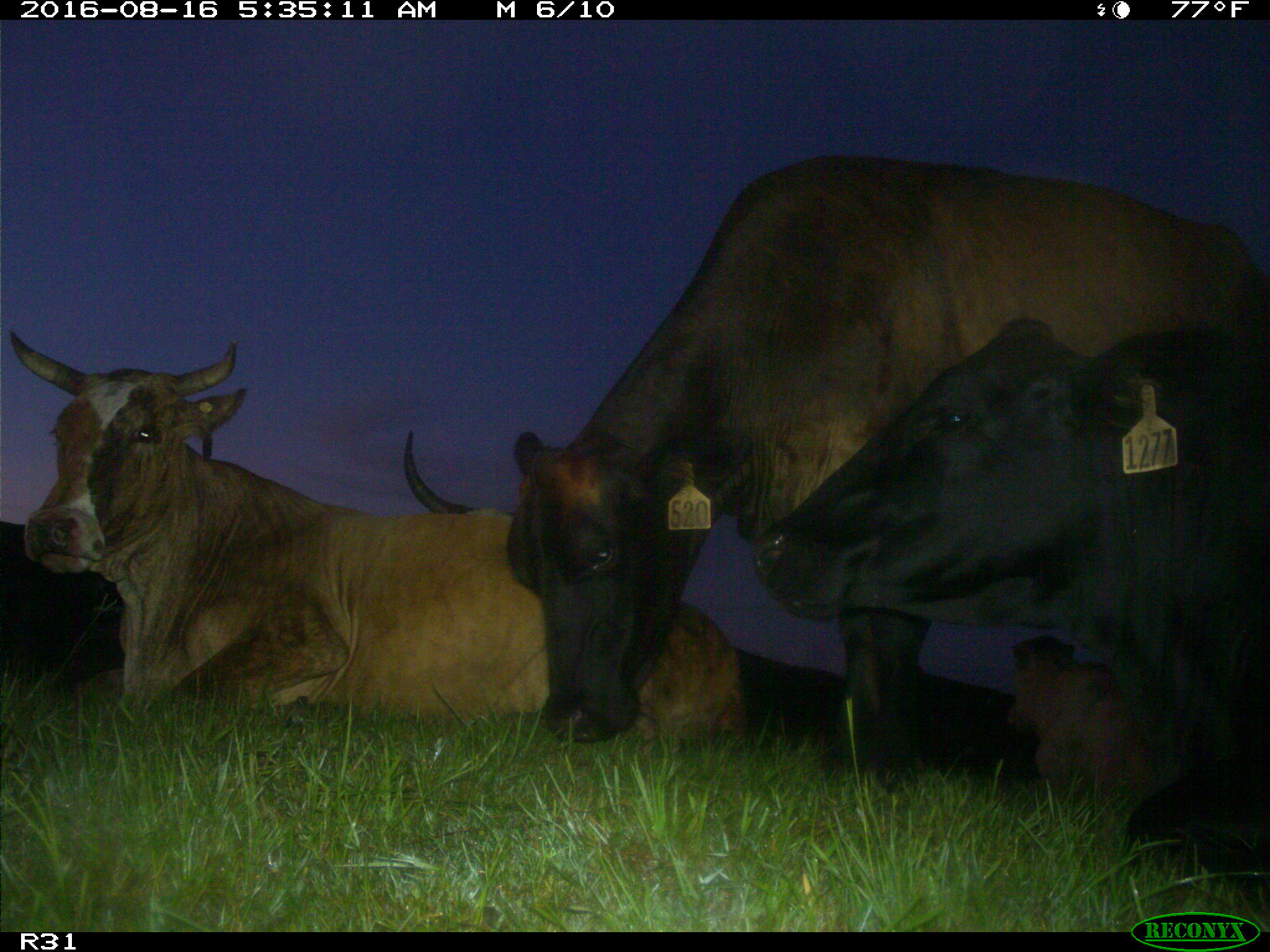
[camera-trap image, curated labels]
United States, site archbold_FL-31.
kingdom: Animalia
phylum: Chordata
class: Mammalia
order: Artiodactyla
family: Bovidae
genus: Bos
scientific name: Bos taurus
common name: domestic cow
Bos taurus (domestic cow).